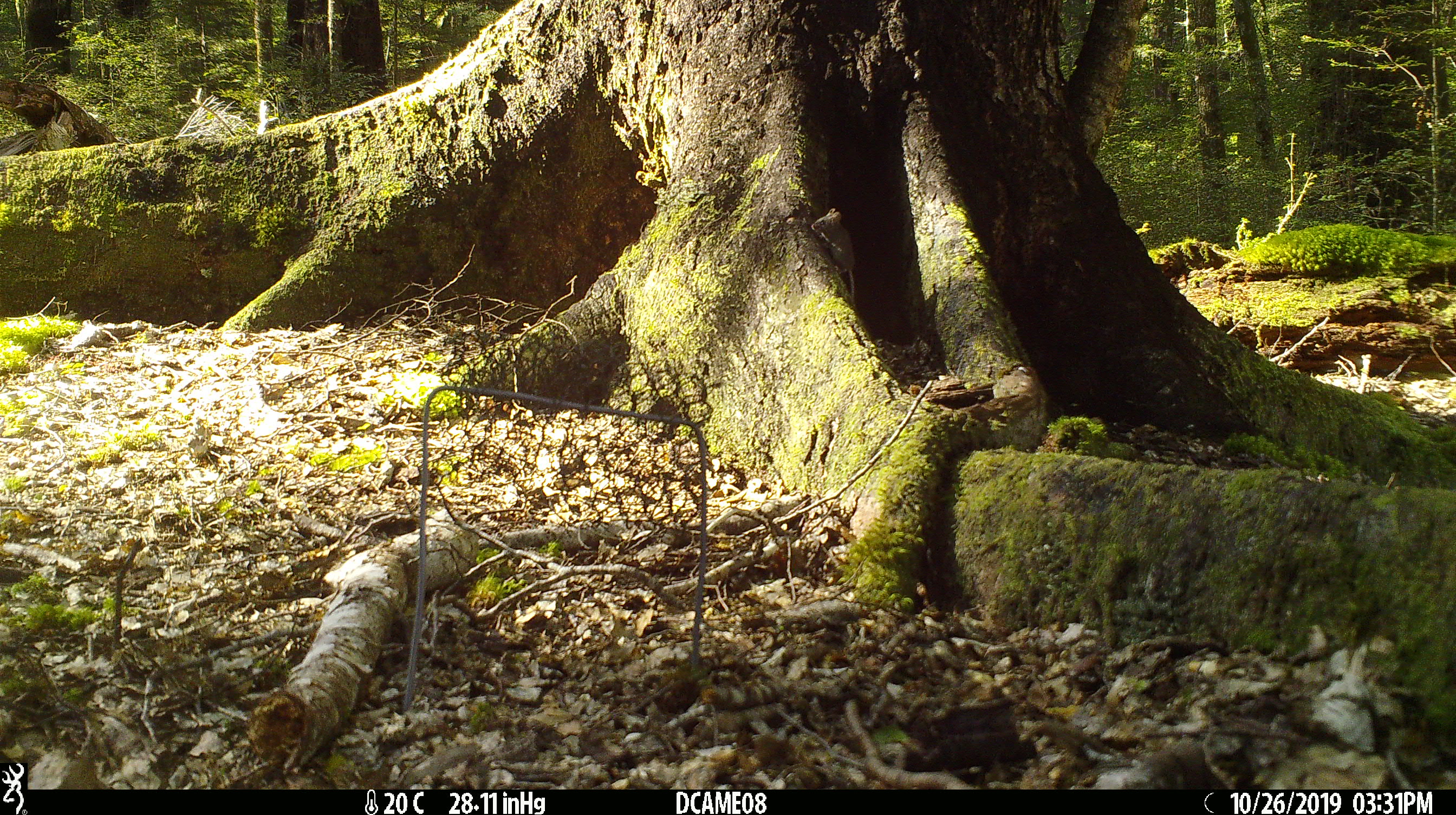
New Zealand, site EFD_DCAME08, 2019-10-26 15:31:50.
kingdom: Animalia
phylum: Chordata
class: Mammalia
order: Rodentia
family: Muridae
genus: Mus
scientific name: Mus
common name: mouse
Mouse (Mus).